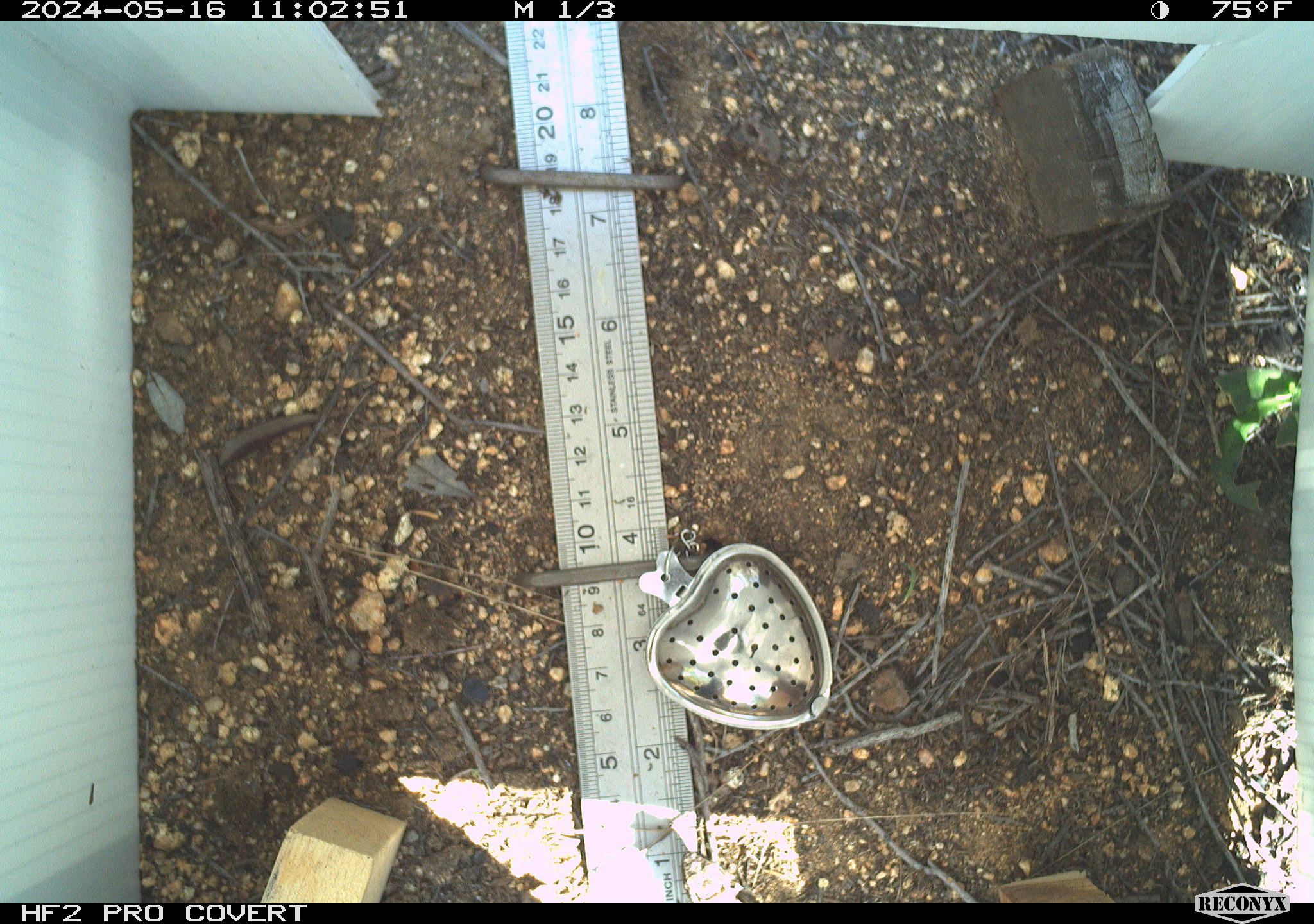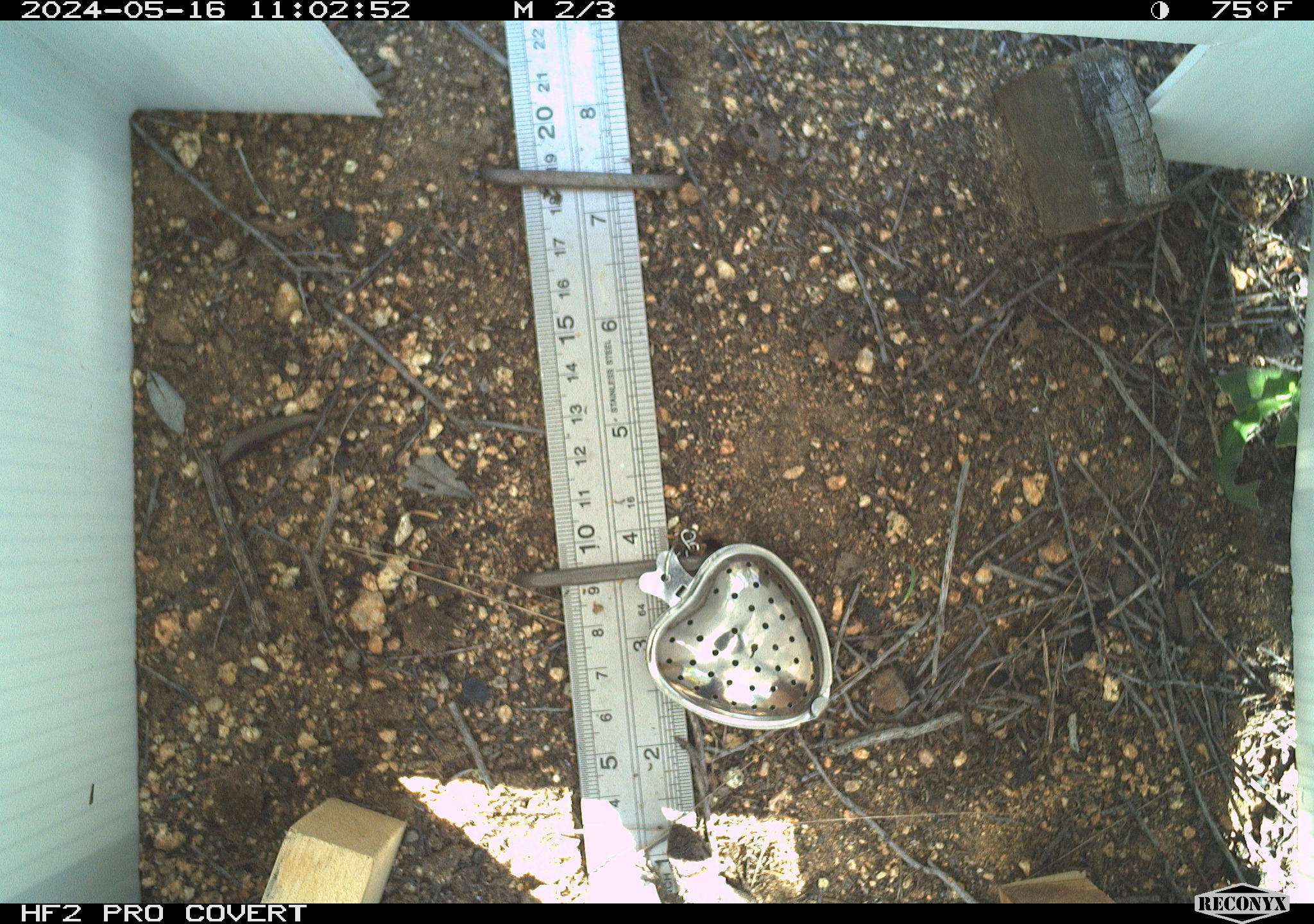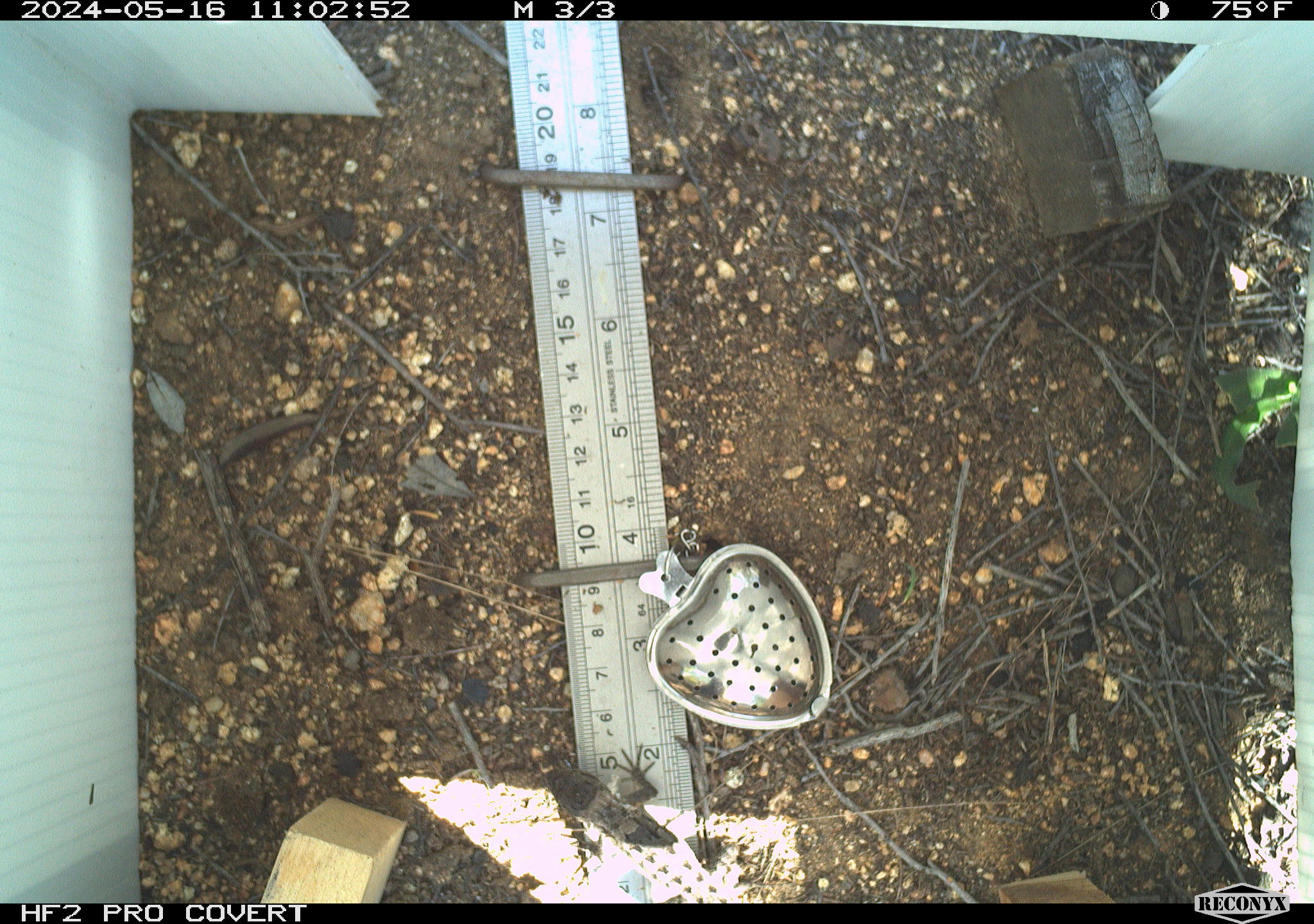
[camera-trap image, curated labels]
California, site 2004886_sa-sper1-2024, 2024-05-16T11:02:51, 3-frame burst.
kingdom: Animalia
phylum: Chordata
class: Reptilia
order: Squamata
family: Phrynosomatidae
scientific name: Phrynosomatidae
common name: phrynosomatid lizards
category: phrynosomatidae family